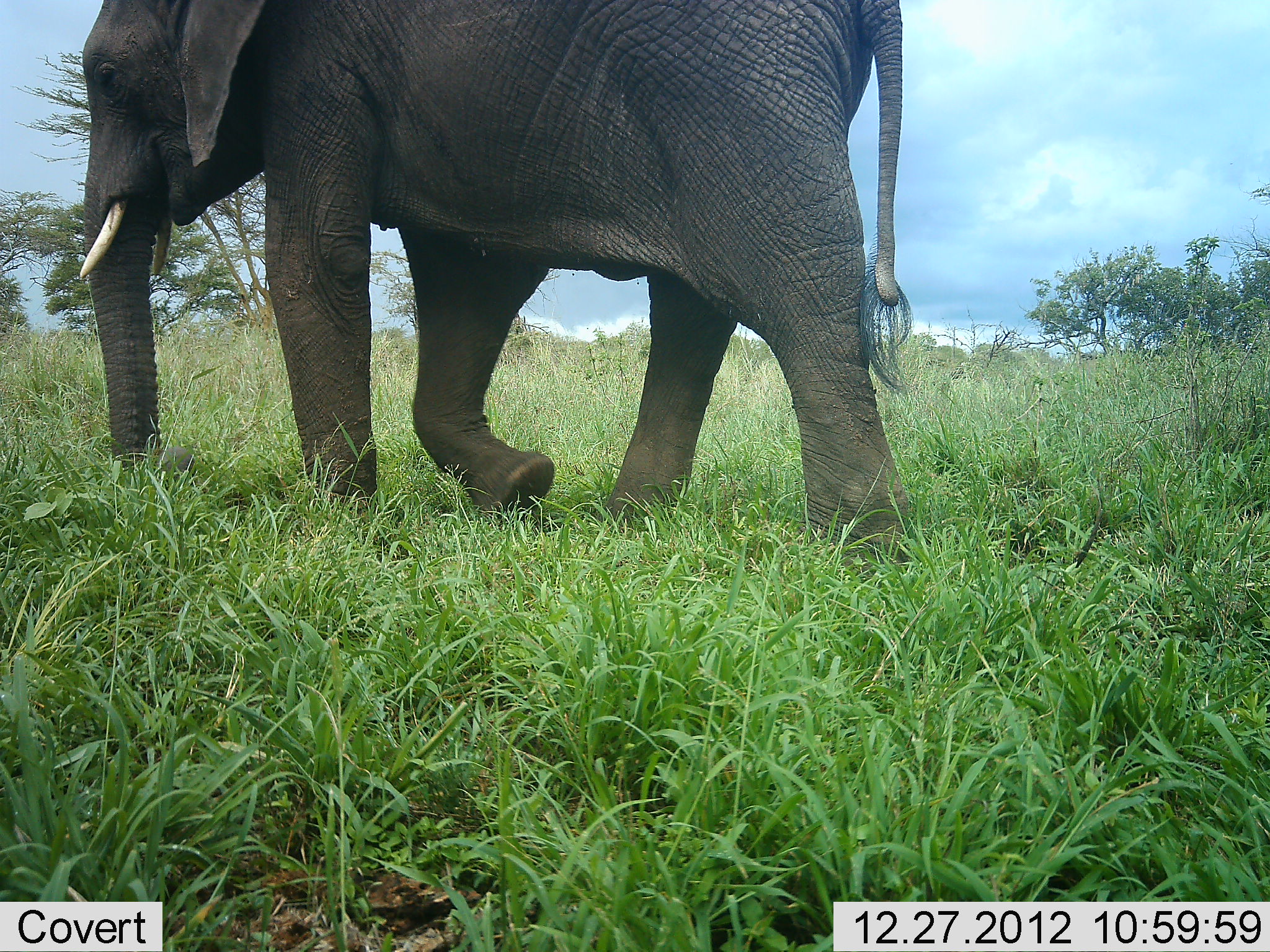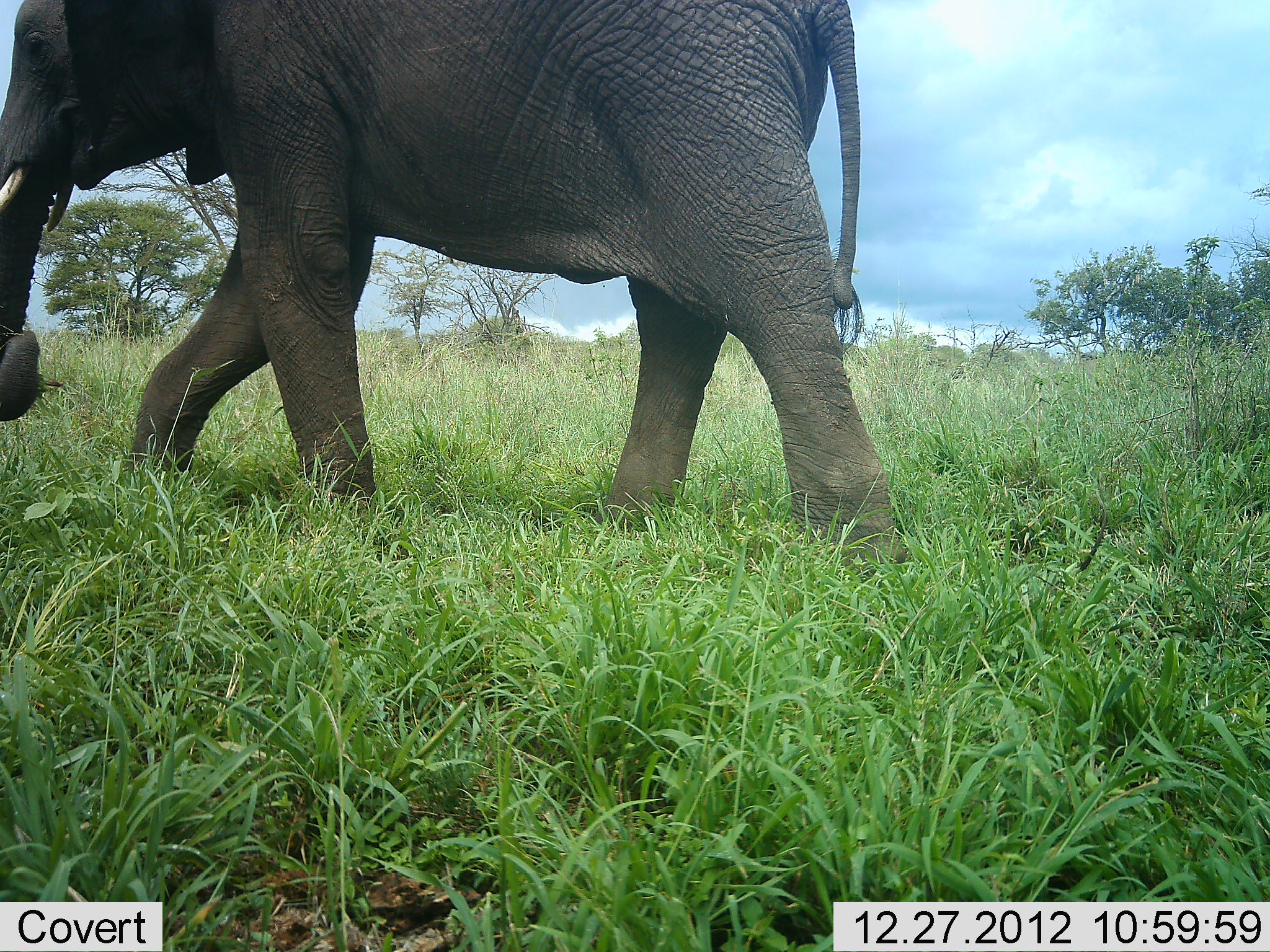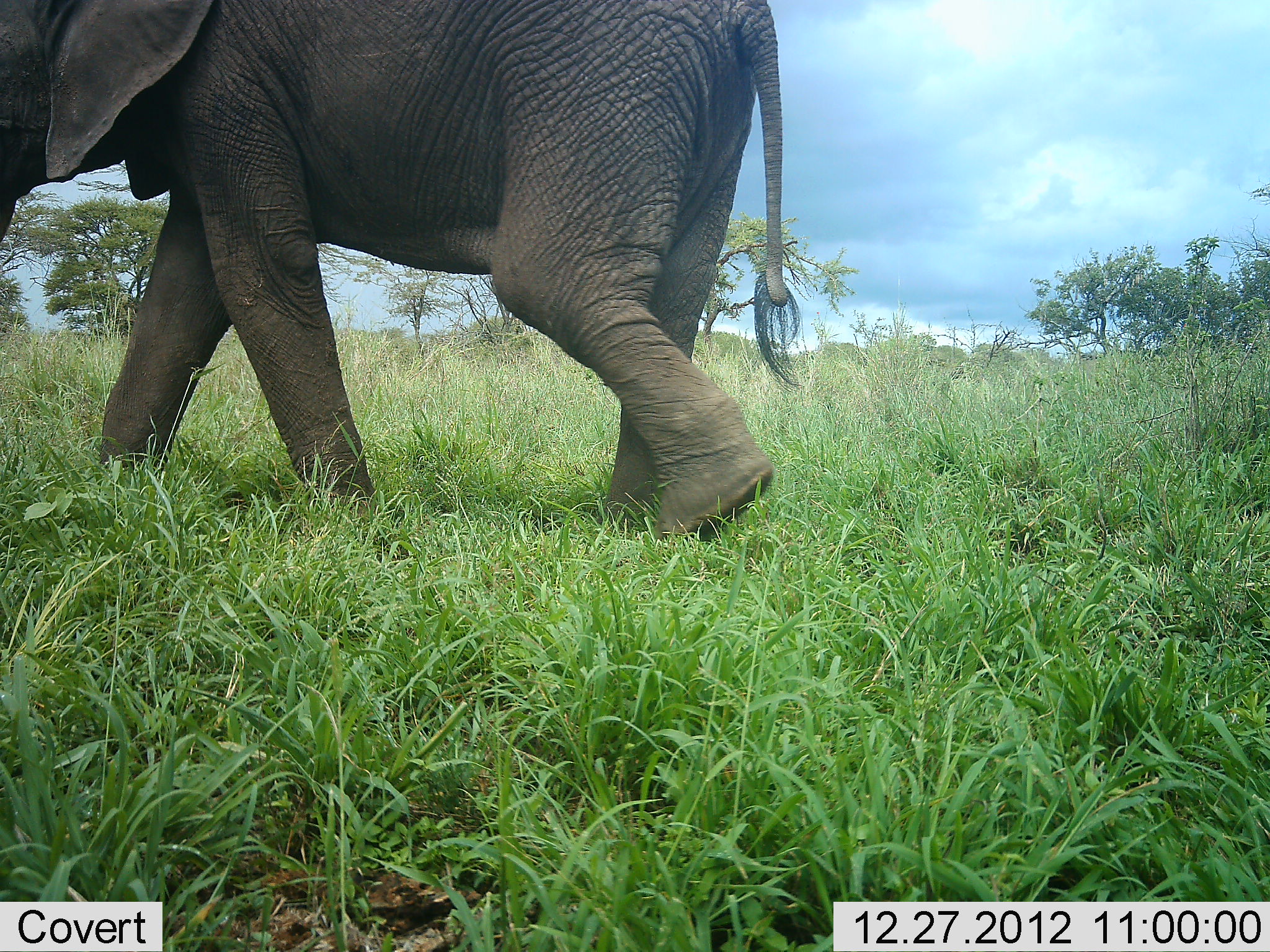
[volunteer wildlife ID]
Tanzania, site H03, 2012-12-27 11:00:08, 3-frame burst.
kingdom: Animalia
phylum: Chordata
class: Mammalia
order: Proboscidea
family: Elephantidae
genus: Loxodonta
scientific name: Loxodonta africana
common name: african bush elephant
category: elephant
Elephant (african bush elephant) (Loxodonta africana), count 1. Behavior (volunteer vote fractions): standing 4%, resting 0%, moving 96%, interacting 0%. Young present (vote fraction): 0%. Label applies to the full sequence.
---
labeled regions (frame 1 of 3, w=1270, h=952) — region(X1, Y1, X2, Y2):
animal: region(77, 0, 913, 567)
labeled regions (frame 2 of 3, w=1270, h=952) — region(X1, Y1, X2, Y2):
animal: region(1, 0, 912, 564)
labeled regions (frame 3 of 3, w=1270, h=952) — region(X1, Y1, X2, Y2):
animal: region(2, 0, 804, 546)